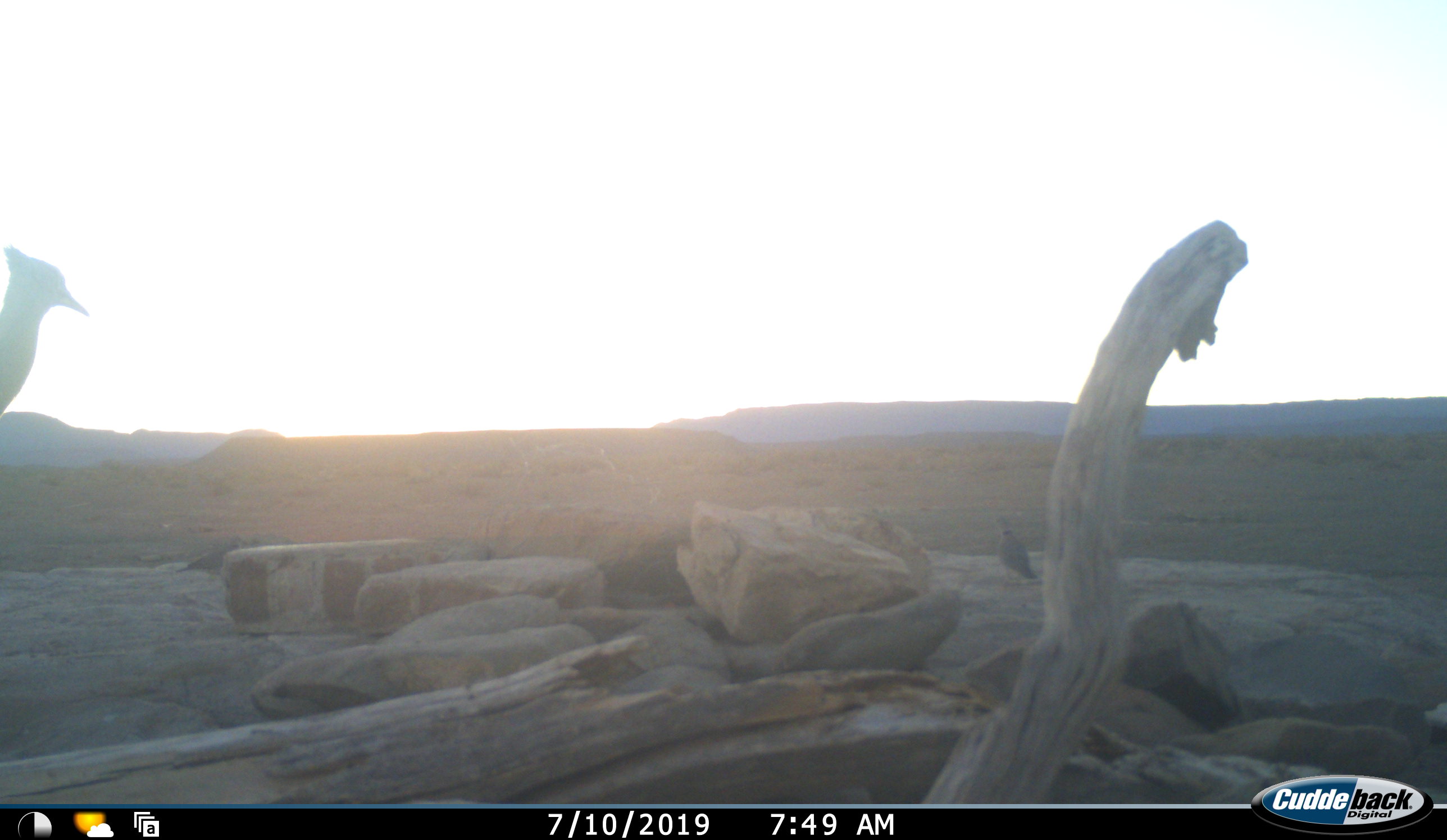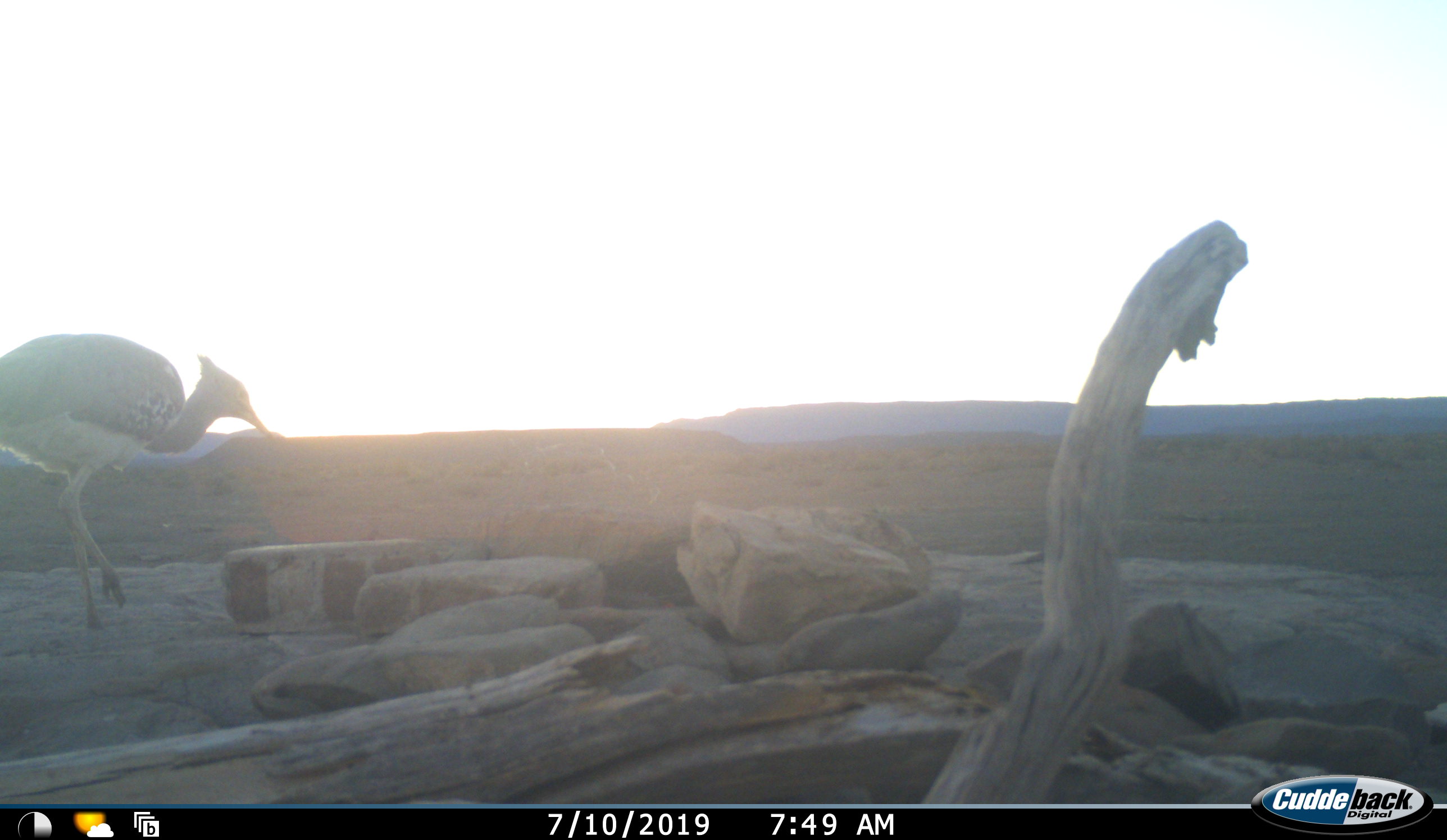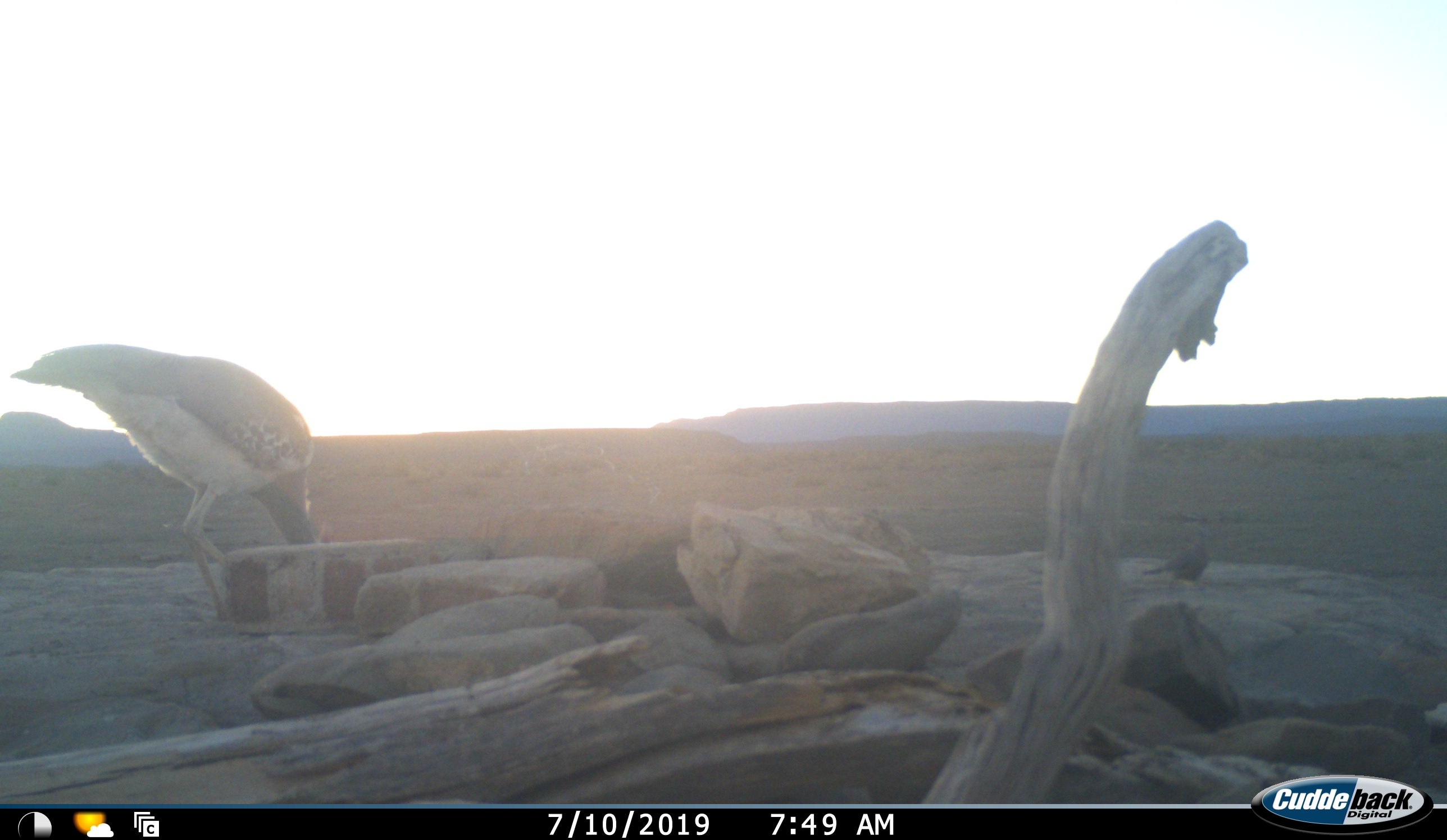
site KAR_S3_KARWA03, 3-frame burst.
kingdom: Animalia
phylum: Chordata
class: Aves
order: Otidiformes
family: Otididae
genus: Ardeotis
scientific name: Ardeotis kori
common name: kori bustard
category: bustardkori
Bustardkori (kori bustard) (Ardeotis kori), count 1. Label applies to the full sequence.